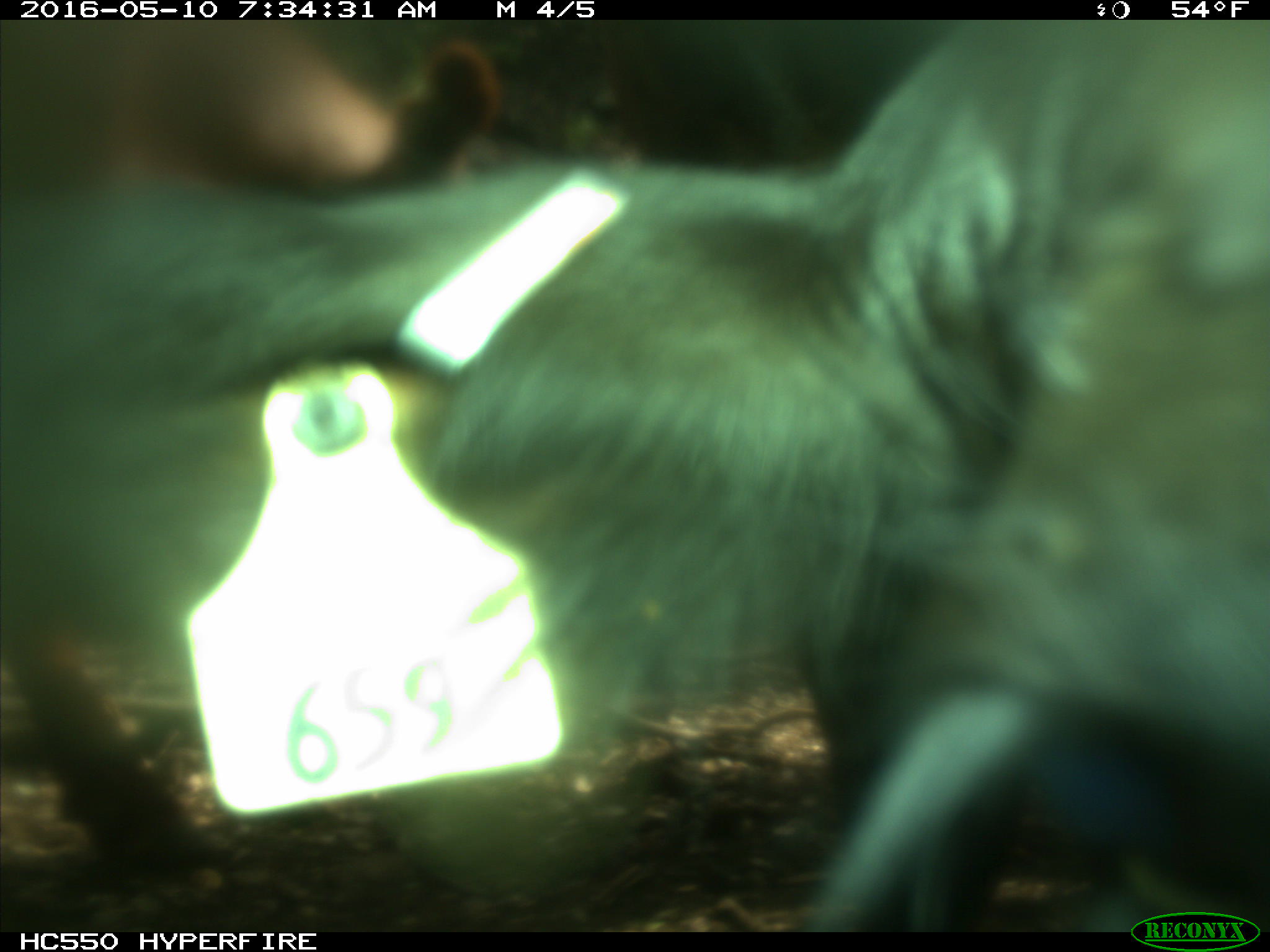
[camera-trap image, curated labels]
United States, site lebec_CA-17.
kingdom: Animalia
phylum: Chordata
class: Mammalia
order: Artiodactyla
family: Bovidae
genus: Bos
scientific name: Bos taurus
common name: domestic cow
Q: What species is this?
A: Bos taurus (domestic cow).